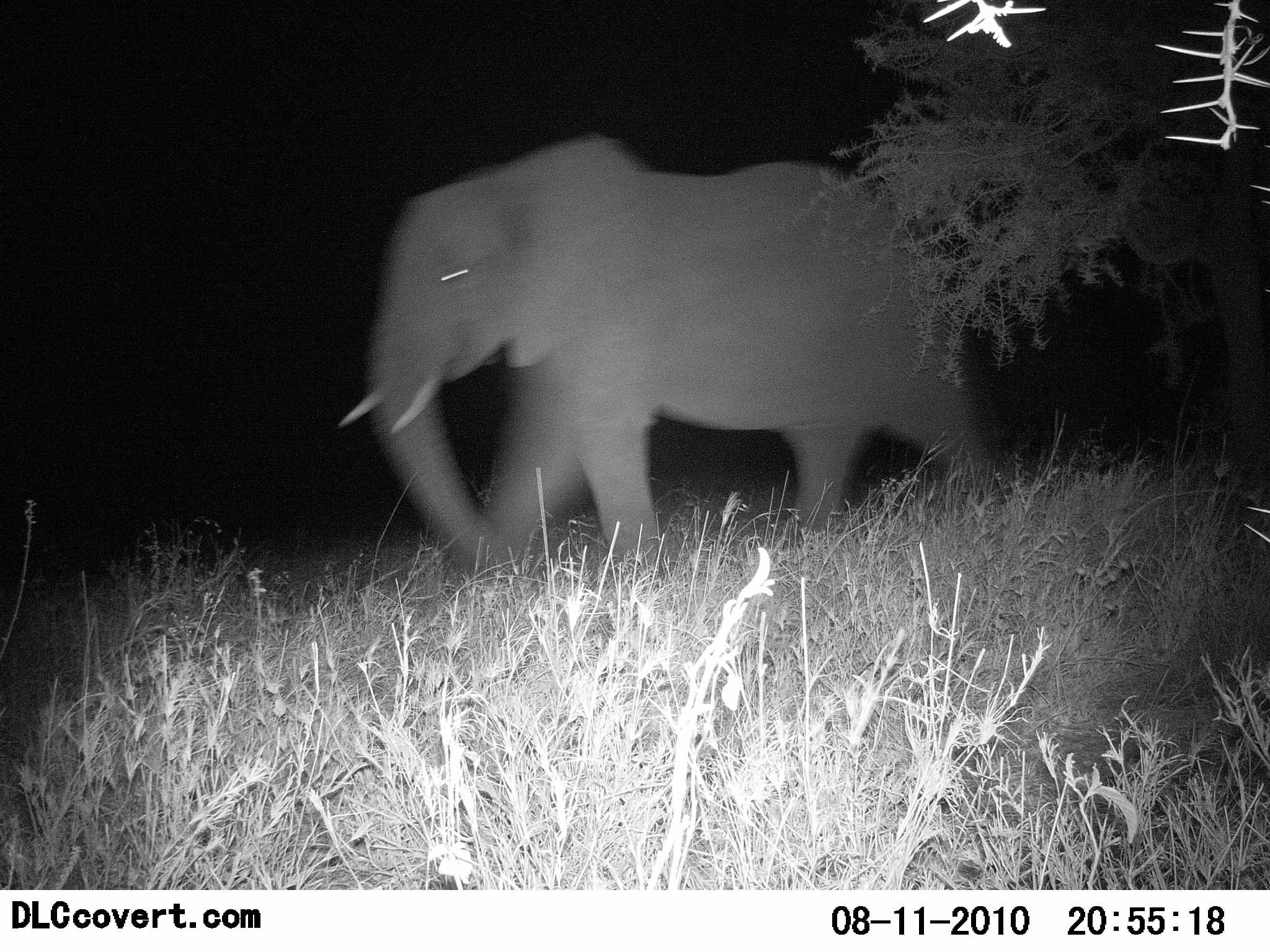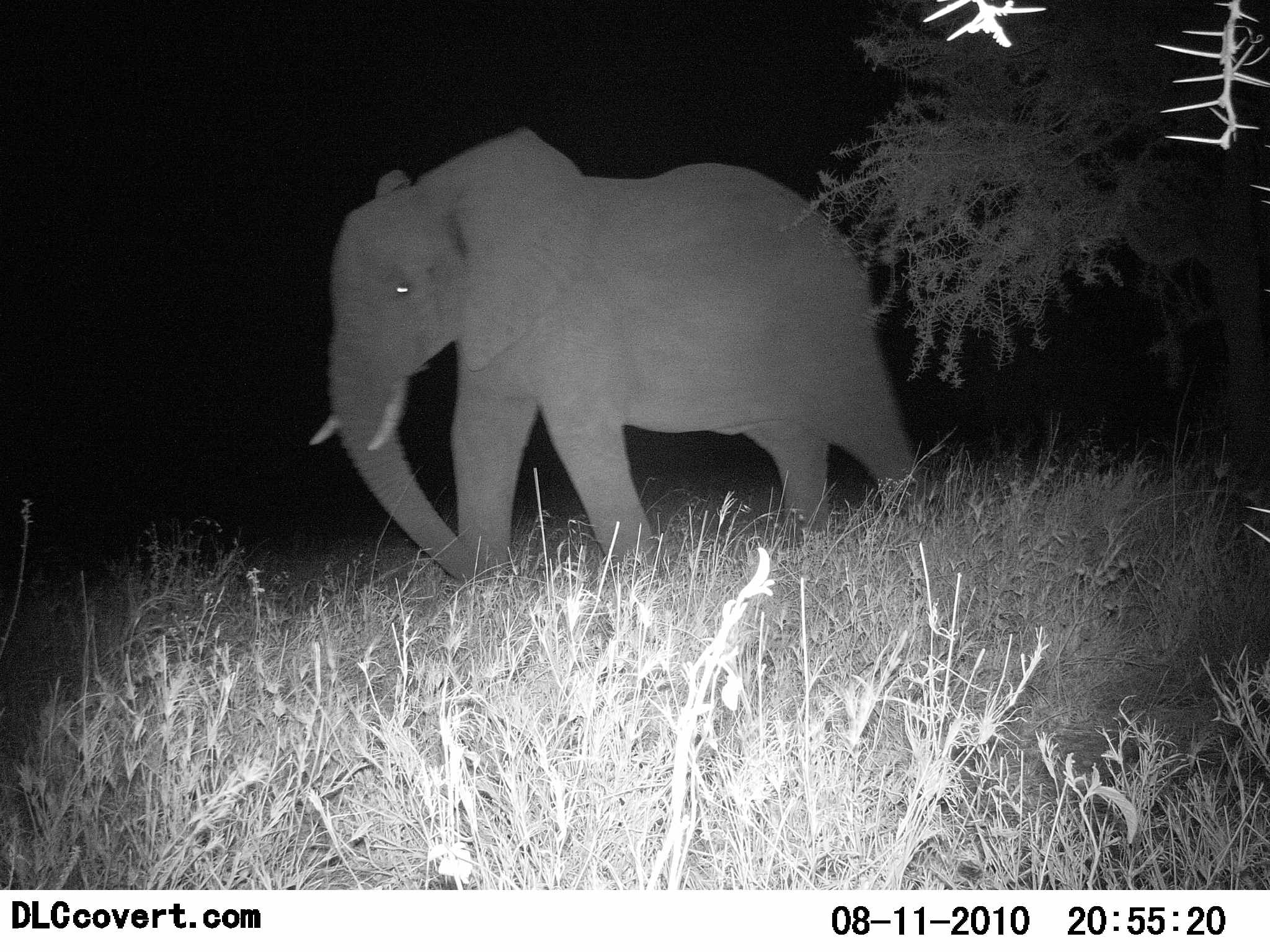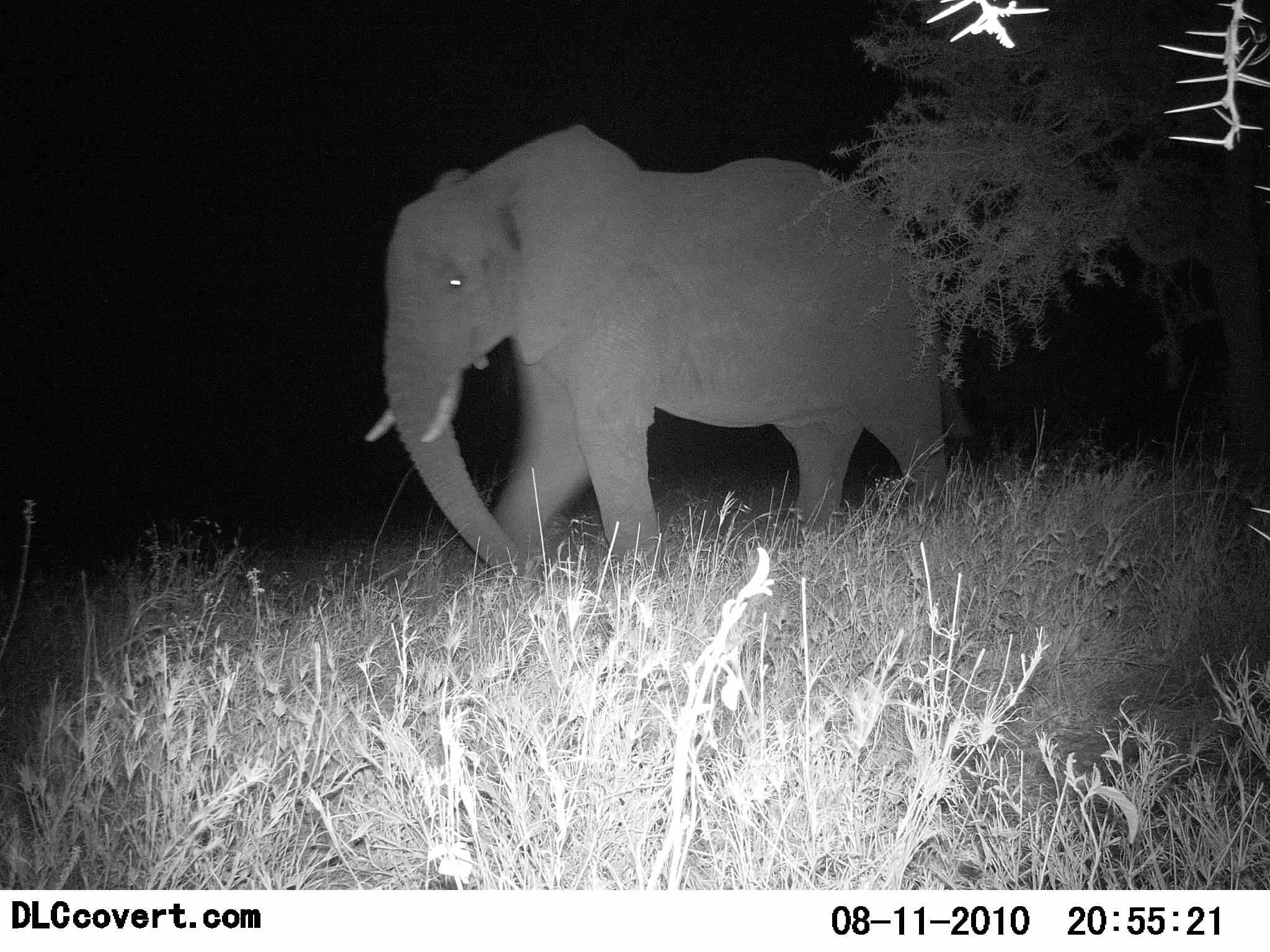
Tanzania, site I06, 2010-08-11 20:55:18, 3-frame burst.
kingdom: Animalia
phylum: Chordata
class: Mammalia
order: Proboscidea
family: Elephantidae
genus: Loxodonta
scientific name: Loxodonta africana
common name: african bush elephant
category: elephant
Elephant (african bush elephant) (Loxodonta africana), count 1. Behavior (volunteer vote fractions): standing 18%, resting 0%, moving 100%, interacting 0%. Young present (vote fraction): 0%. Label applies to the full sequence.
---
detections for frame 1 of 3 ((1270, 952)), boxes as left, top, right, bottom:
animal: 331, 136, 993, 580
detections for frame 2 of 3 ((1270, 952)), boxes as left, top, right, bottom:
animal: 307, 126, 923, 583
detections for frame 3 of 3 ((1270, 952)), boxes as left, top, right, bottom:
animal: 364, 120, 950, 573